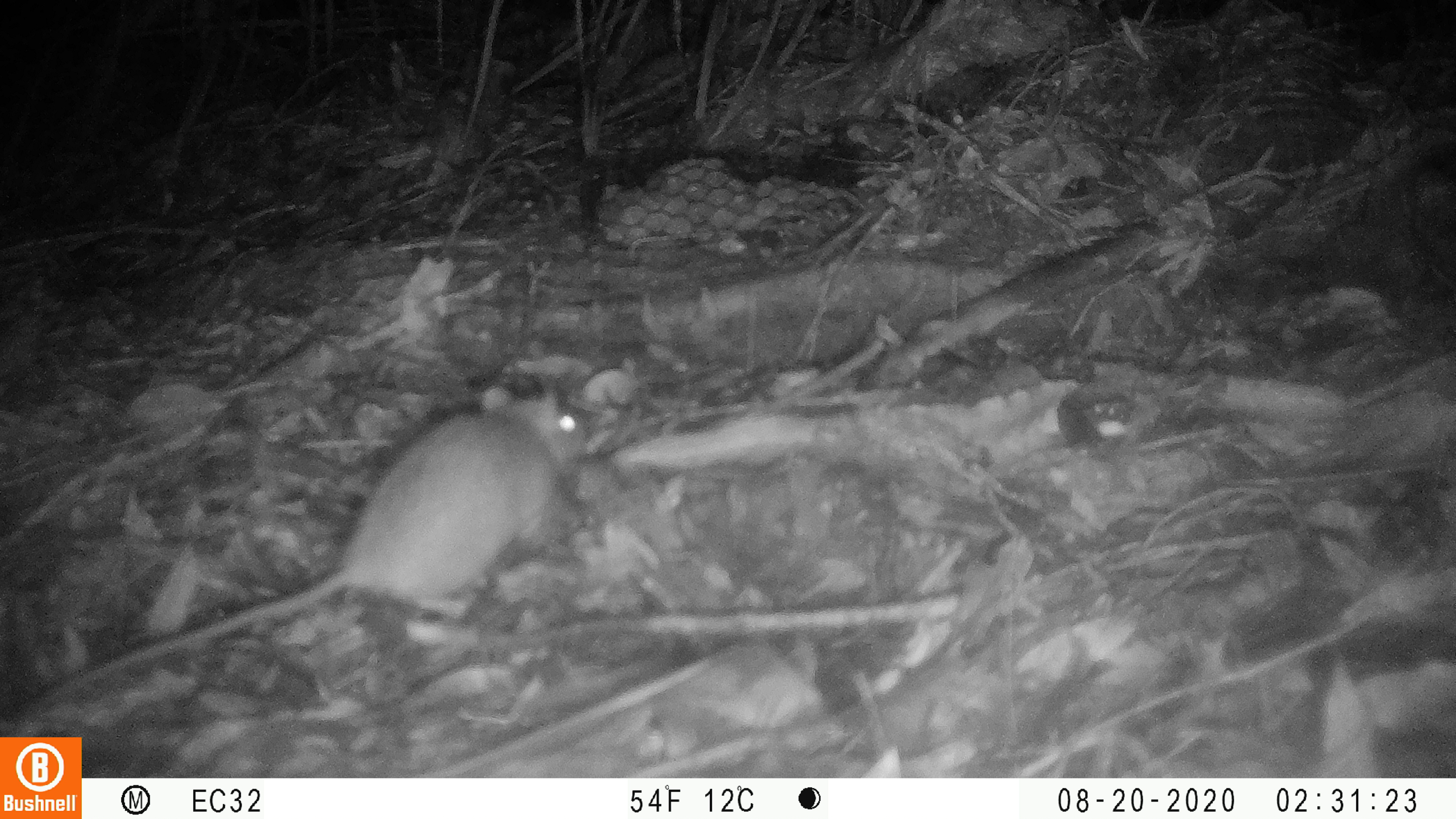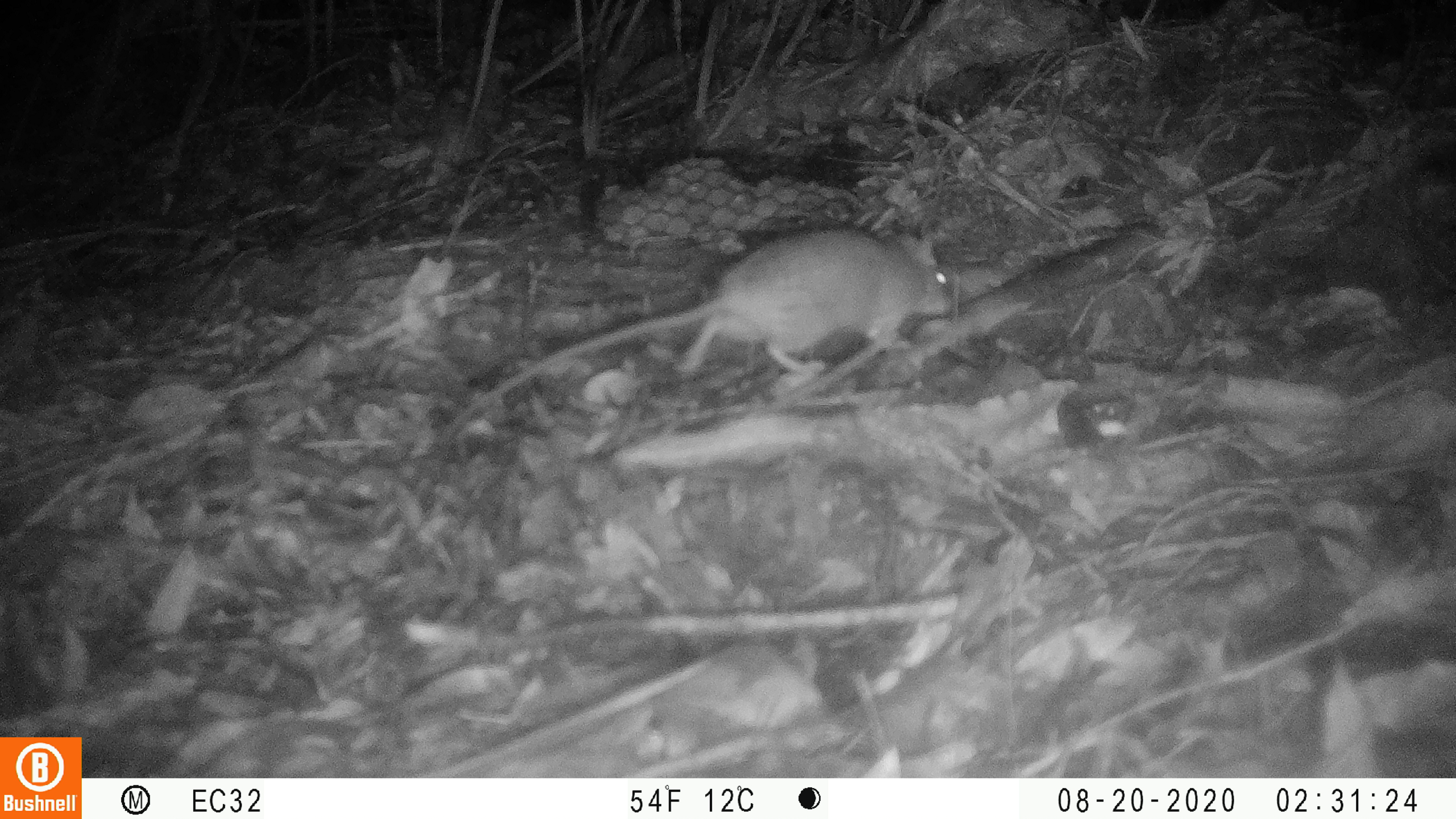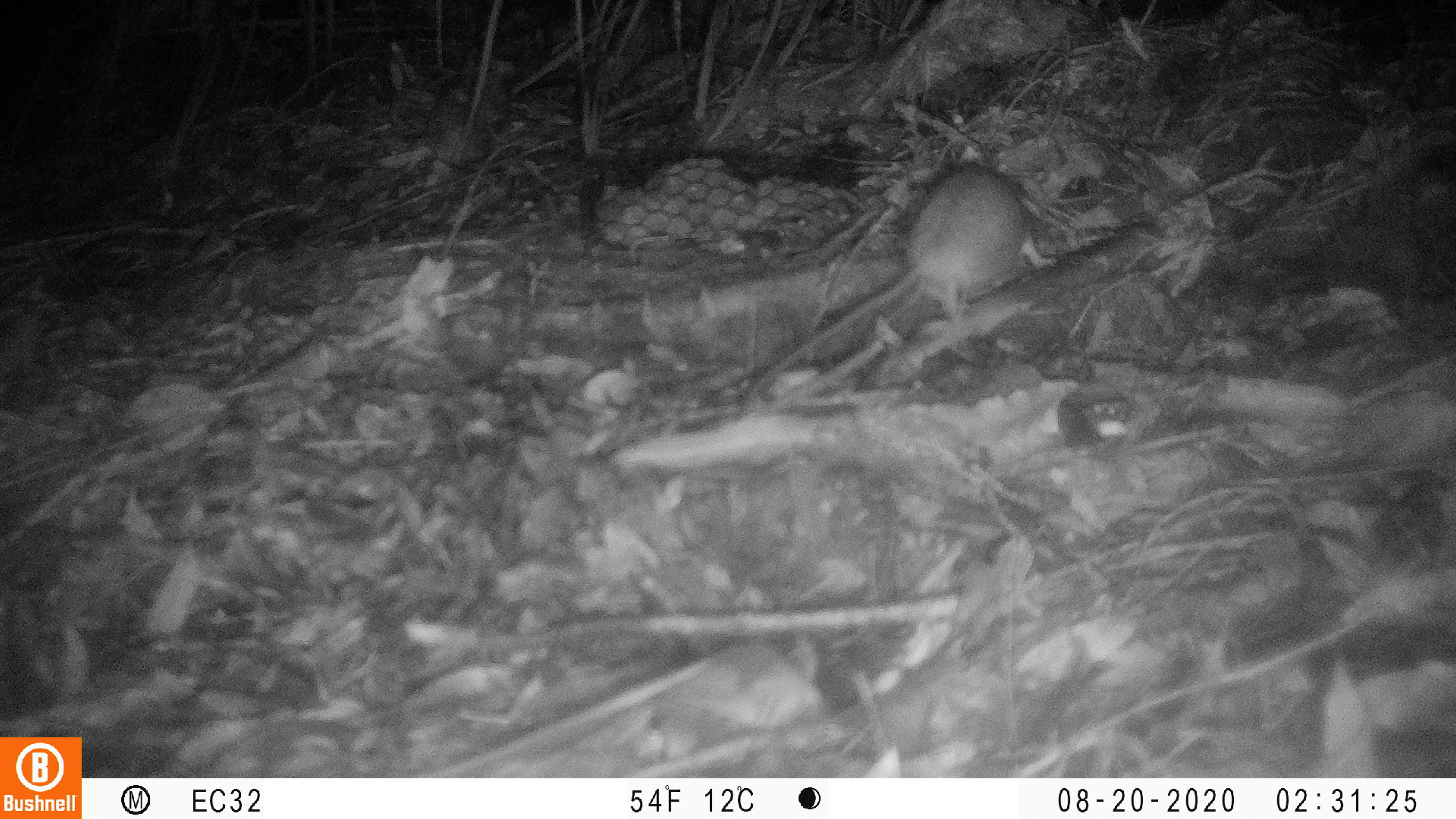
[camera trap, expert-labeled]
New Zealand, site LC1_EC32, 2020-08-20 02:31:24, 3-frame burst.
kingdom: Animalia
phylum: Chordata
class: Mammalia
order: Rodentia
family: Muridae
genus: Rattus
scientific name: Rattus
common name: rat